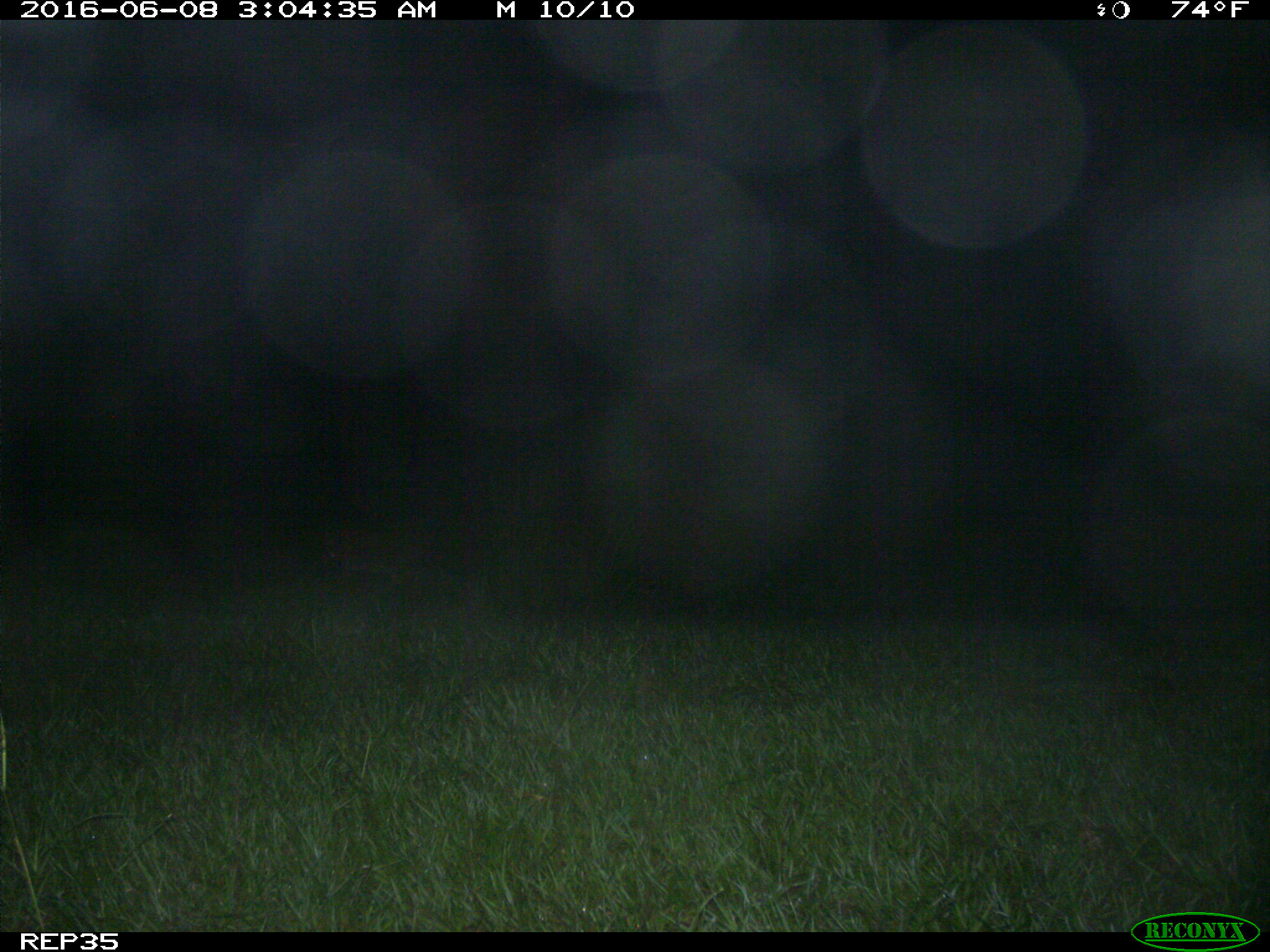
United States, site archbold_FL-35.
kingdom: Animalia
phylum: Chordata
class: Mammalia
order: Carnivora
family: Felidae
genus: Lynx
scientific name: Lynx rufus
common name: bobcat